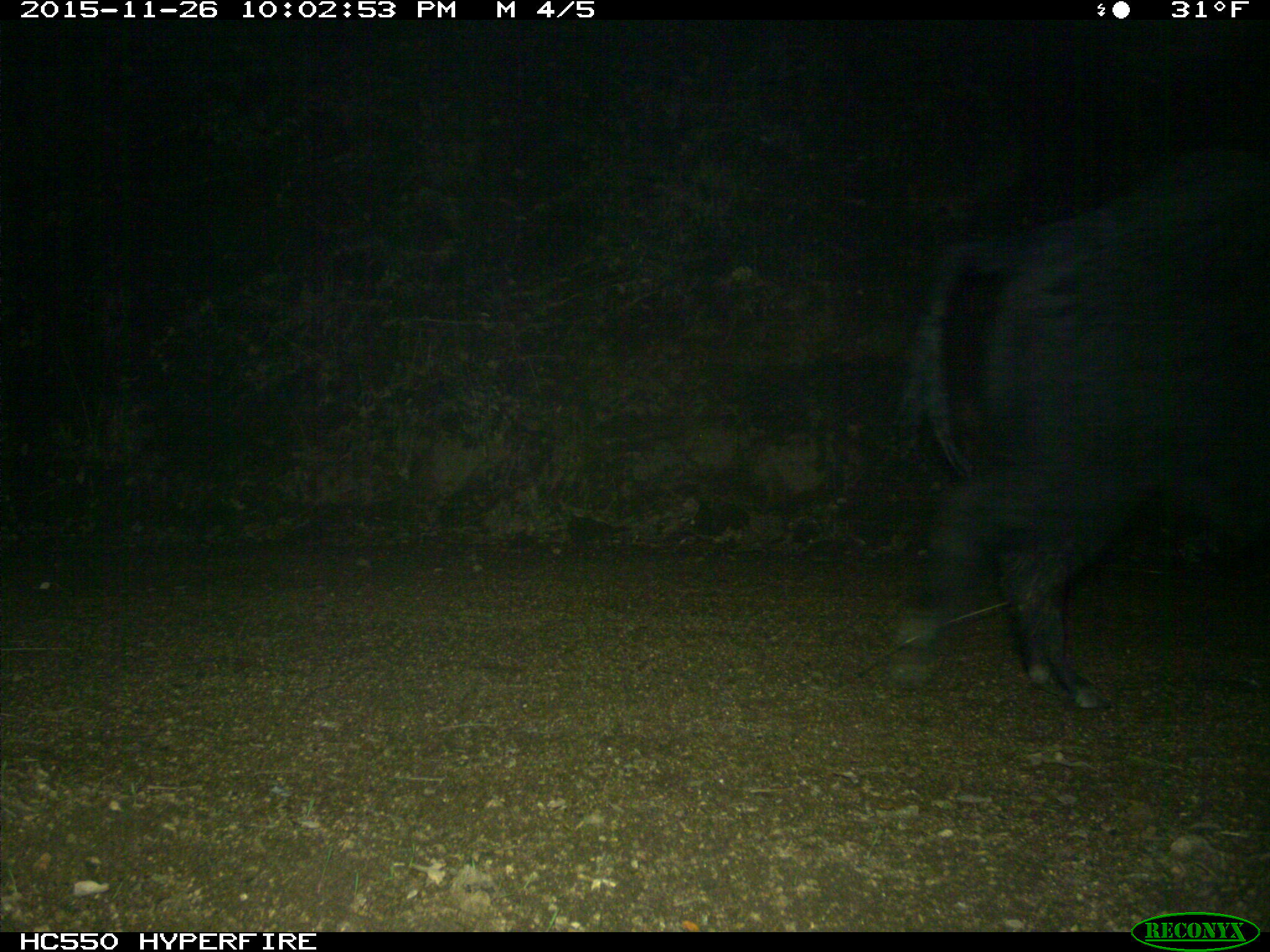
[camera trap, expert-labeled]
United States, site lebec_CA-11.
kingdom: Animalia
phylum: Chordata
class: Mammalia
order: Artiodactyla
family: Suidae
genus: Sus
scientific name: Sus scrofa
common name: wild boar